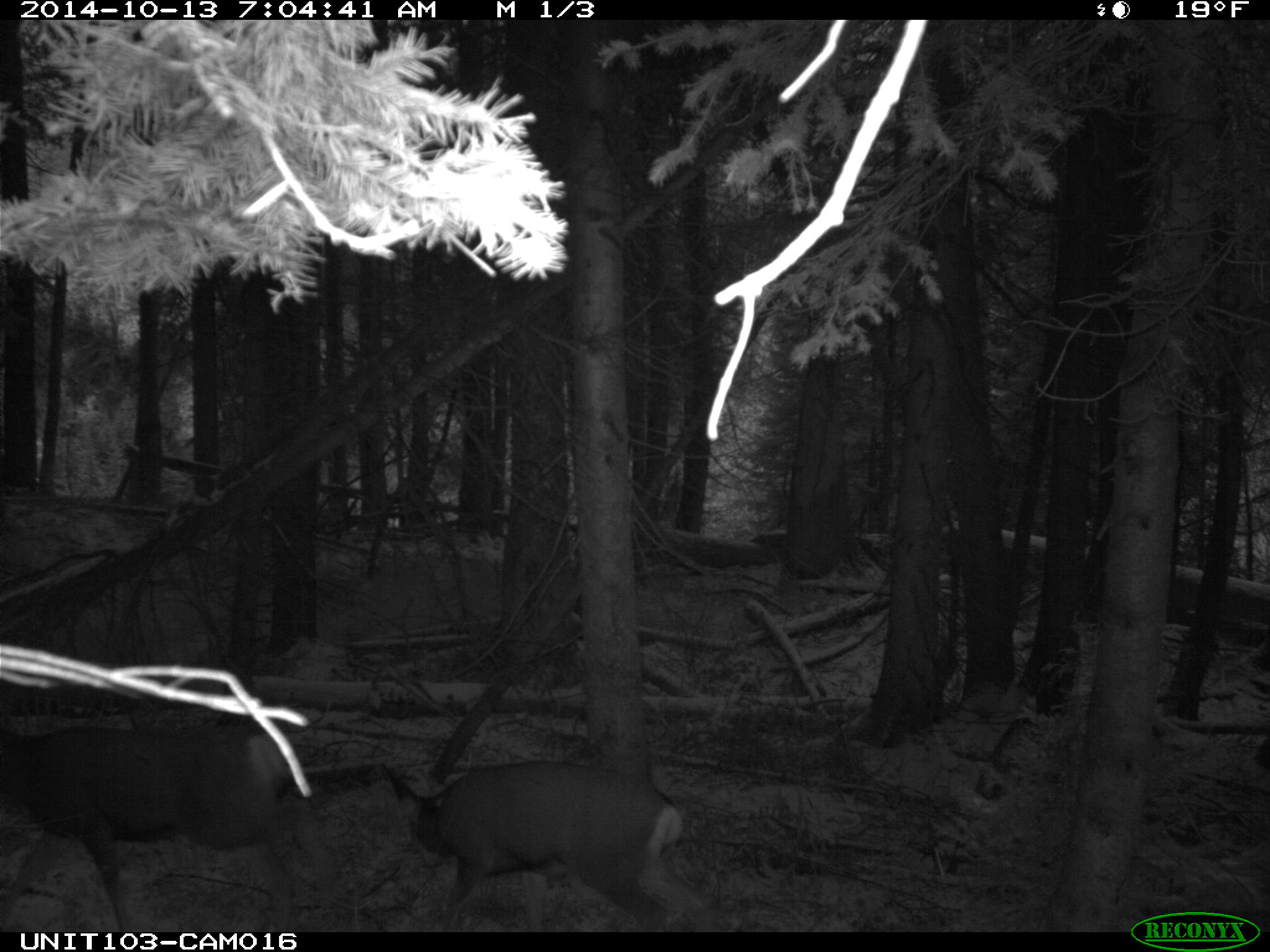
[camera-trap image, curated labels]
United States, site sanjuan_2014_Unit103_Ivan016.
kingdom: Animalia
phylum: Chordata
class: Mammalia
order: Artiodactyla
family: Cervidae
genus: Odocoileus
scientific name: Odocoileus hemionus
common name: mule deer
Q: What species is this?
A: Odocoileus hemionus (mule deer).